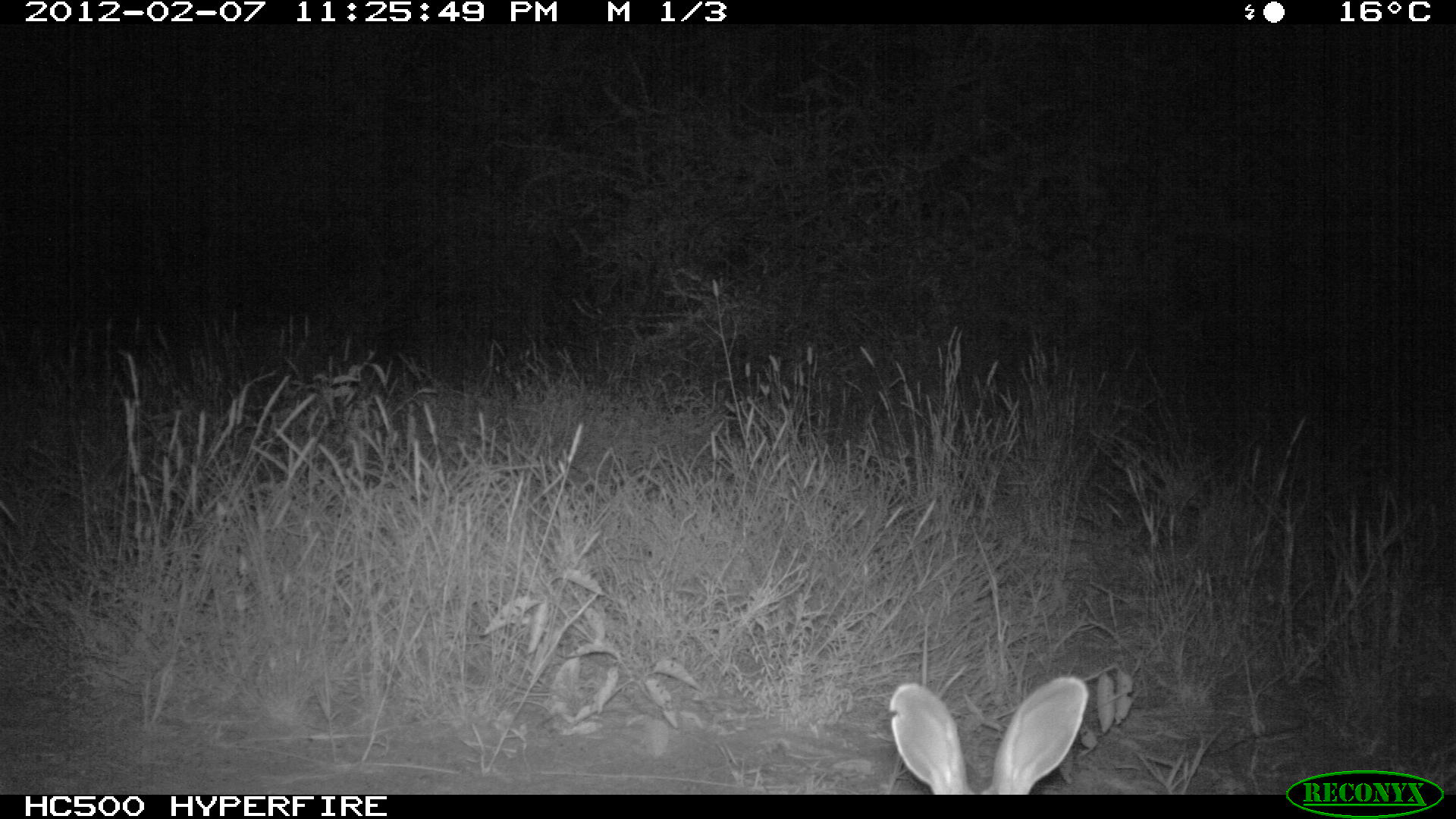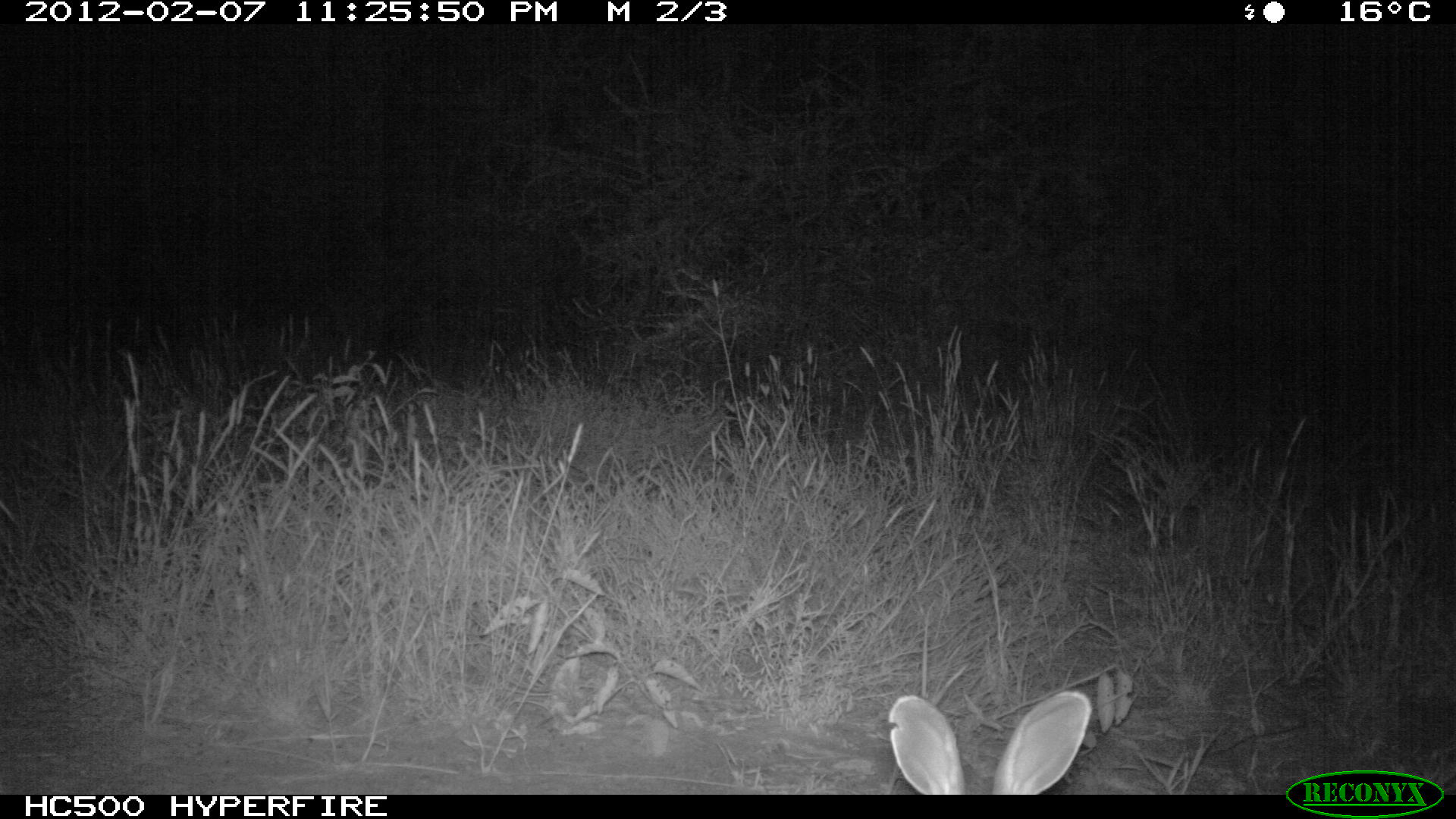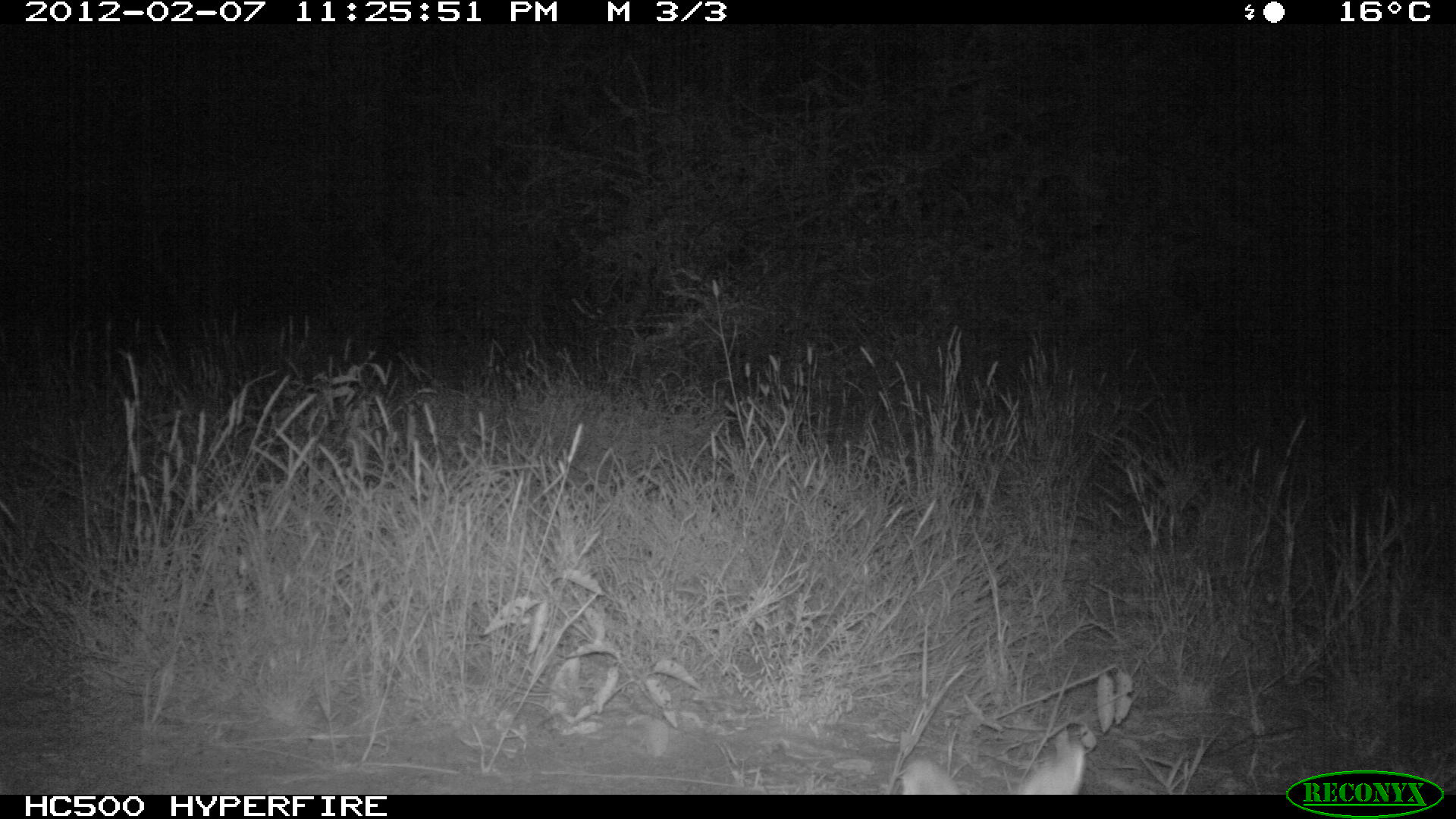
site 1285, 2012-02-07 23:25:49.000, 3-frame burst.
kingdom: Animalia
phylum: Chordata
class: Mammalia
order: Lagomorpha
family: Leporidae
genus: Lepus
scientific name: Lepus saxatilis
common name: scrub hare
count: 1